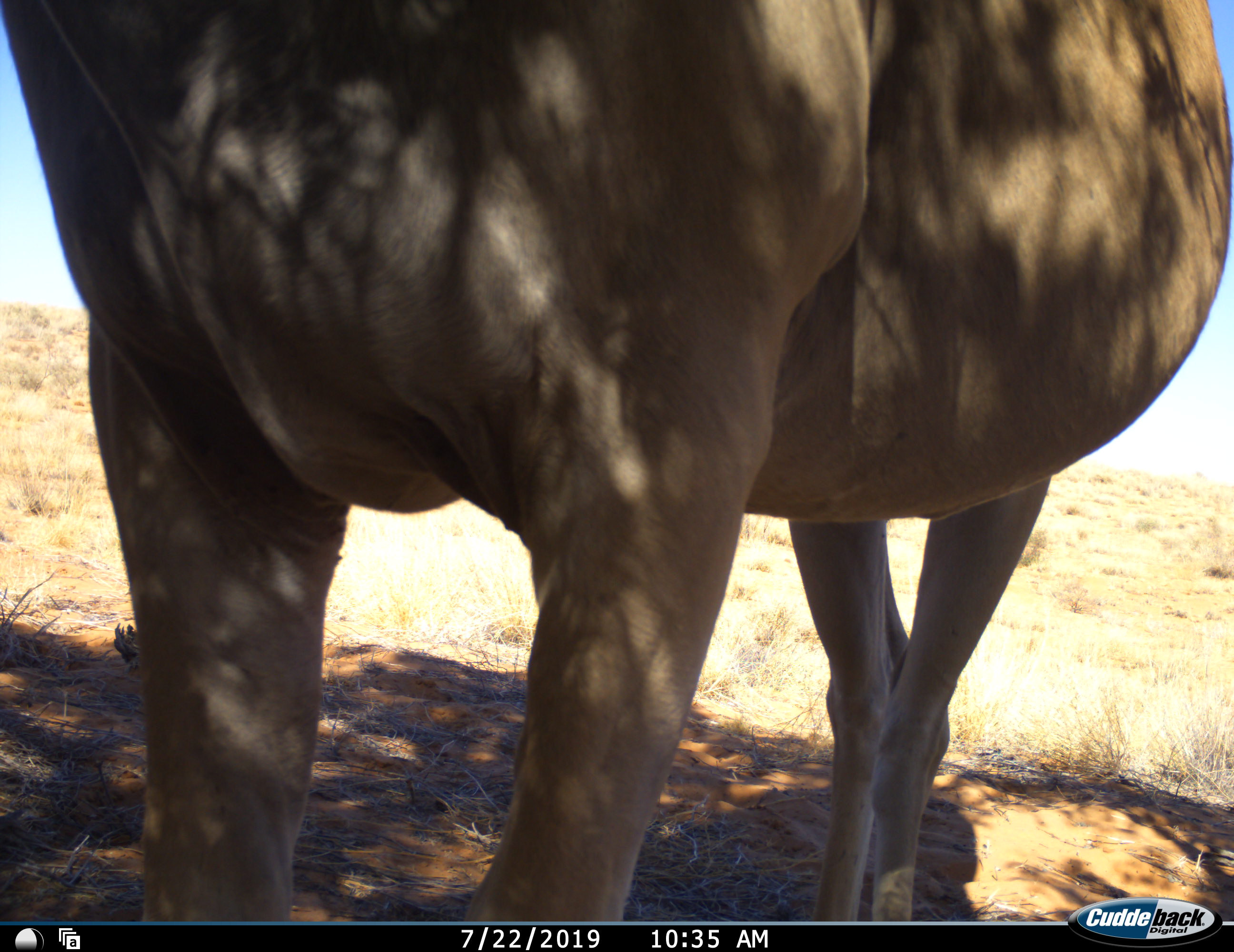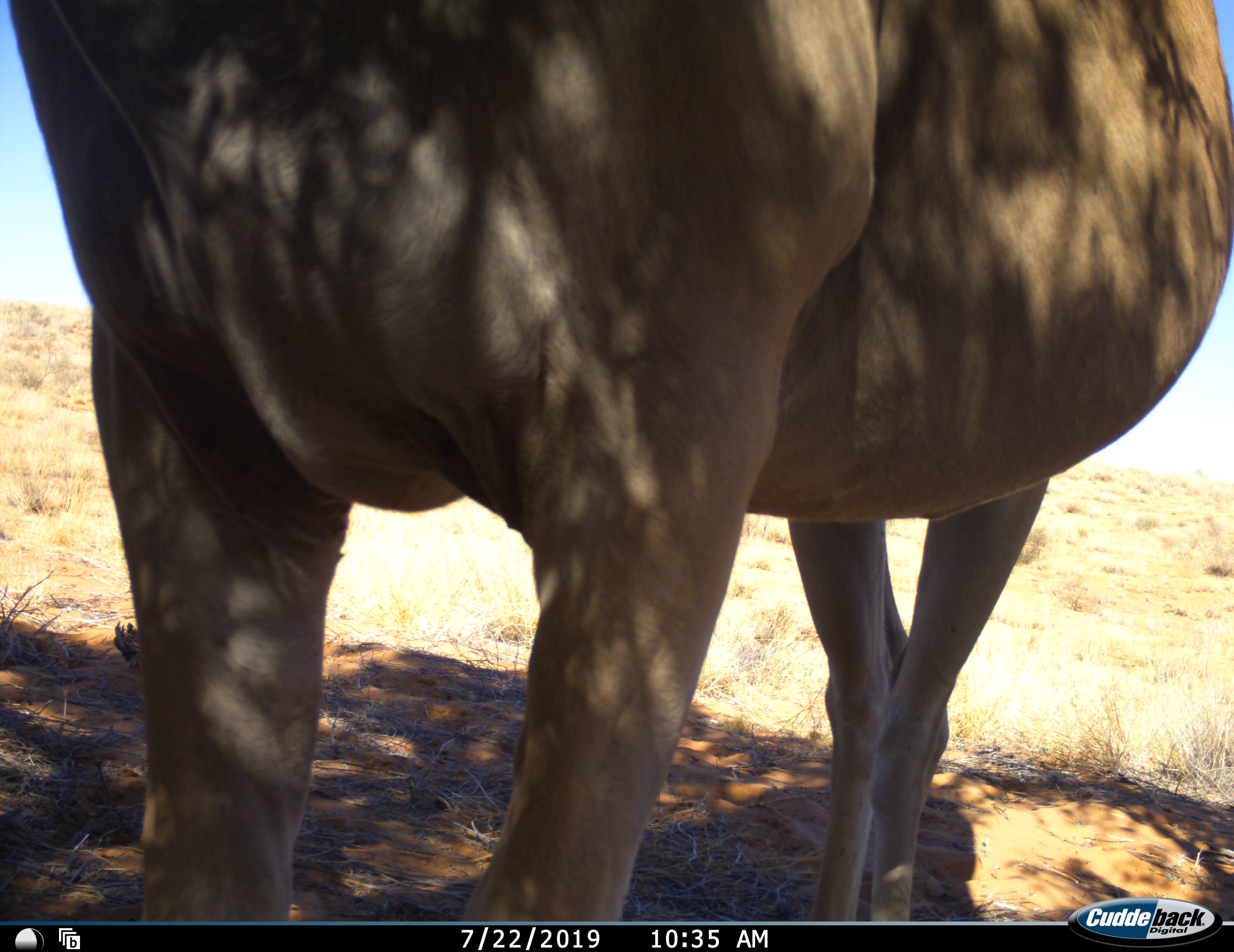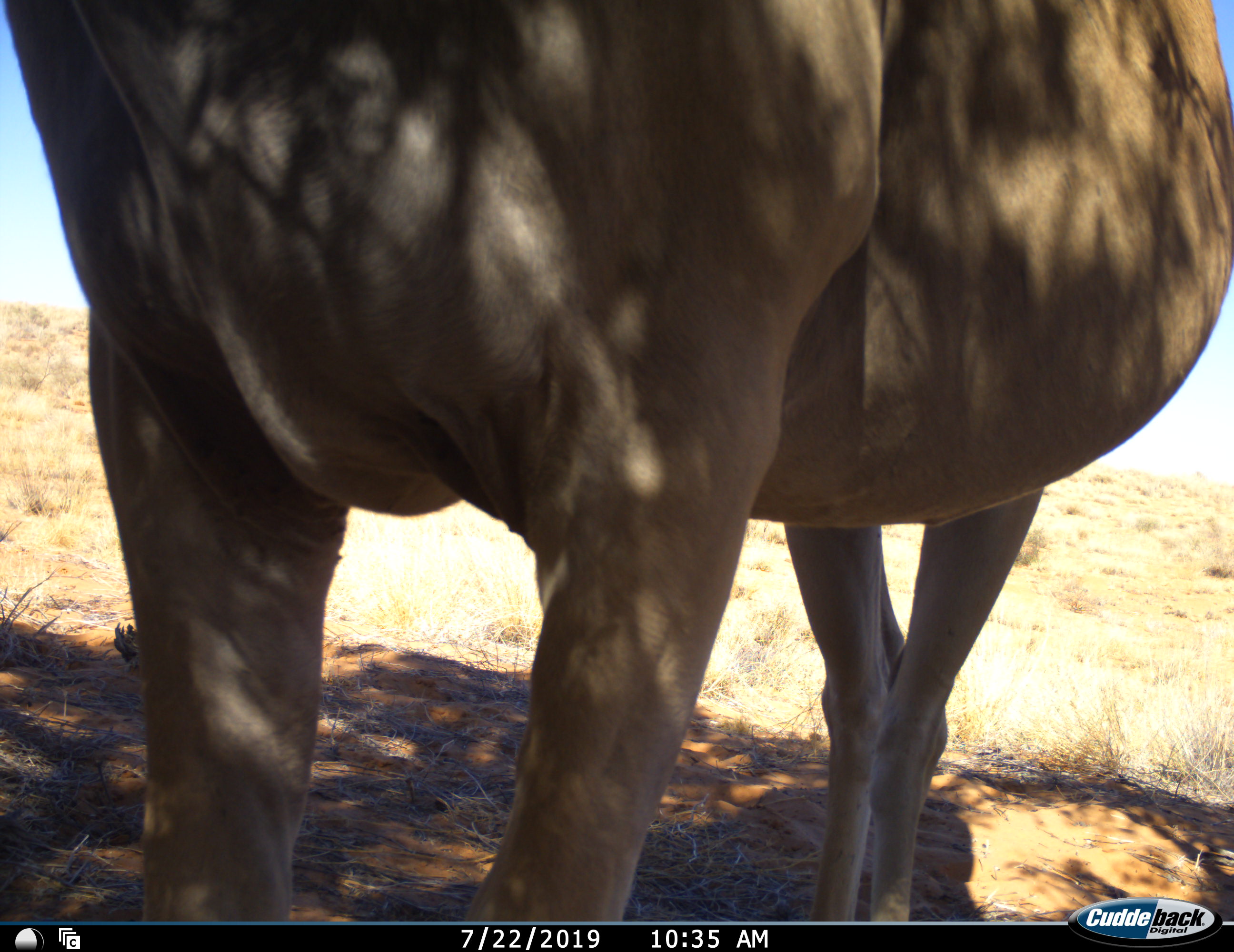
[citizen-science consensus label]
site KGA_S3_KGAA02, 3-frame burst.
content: unidentified animal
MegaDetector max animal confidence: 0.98